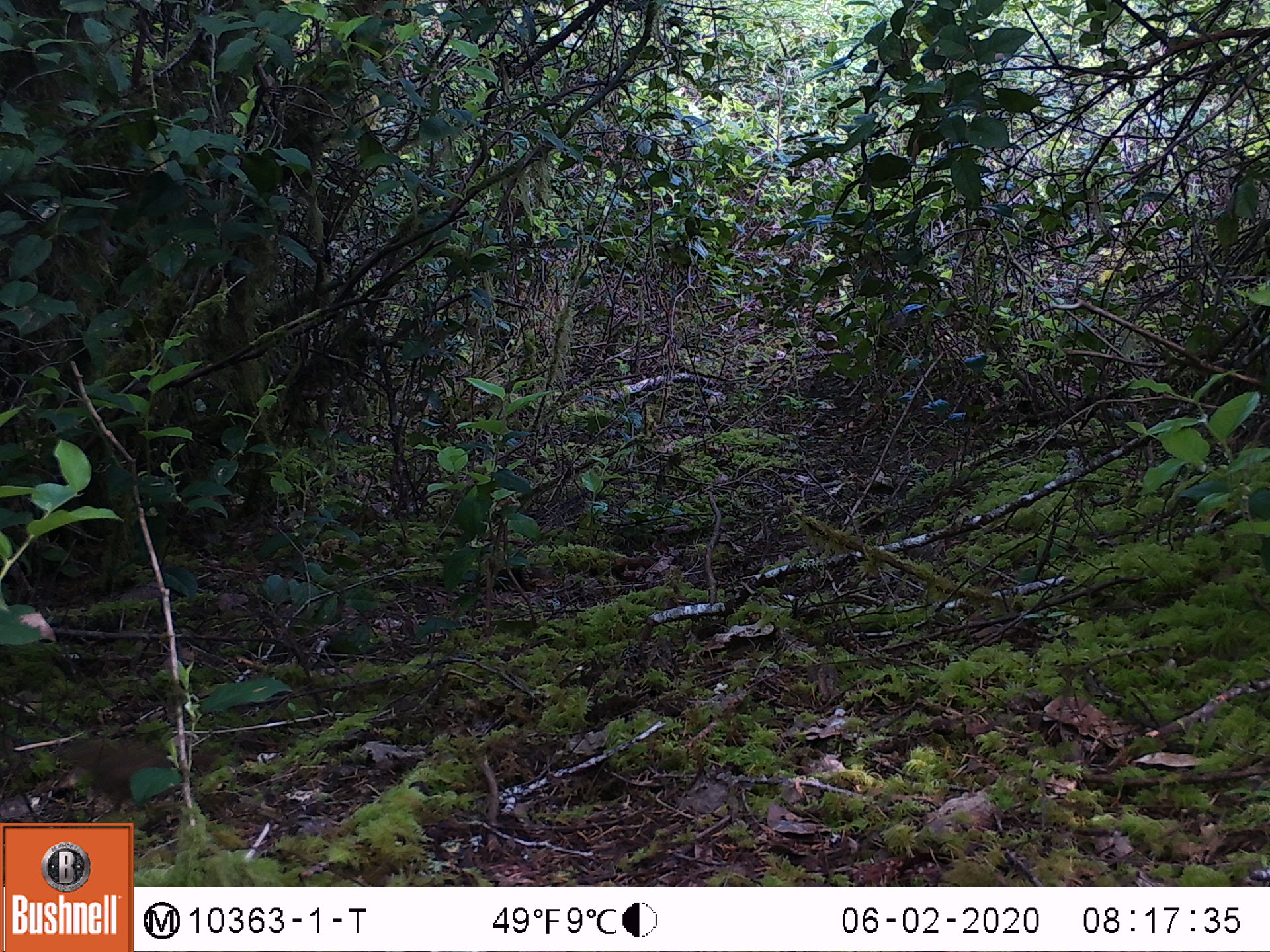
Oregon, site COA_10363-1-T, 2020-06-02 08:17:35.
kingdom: Animalia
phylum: Chordata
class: Aves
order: Passeriformes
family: Turdidae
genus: Catharus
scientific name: Catharus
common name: brown thrushes and nightingale-thrushes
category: catharus species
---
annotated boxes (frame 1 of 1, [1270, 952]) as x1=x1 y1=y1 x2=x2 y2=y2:
catharus species: x1=58 y1=733 x2=190 y2=811